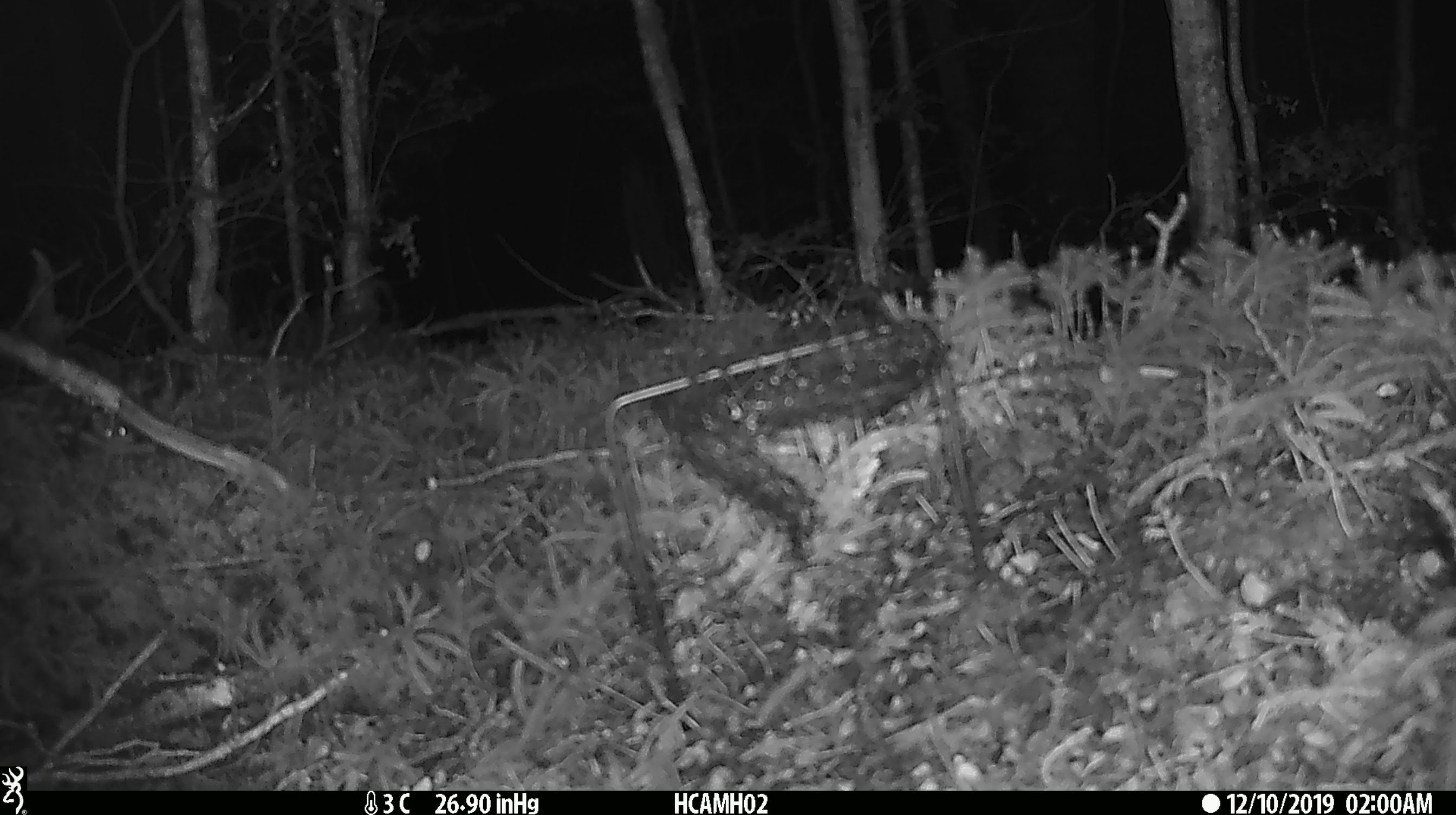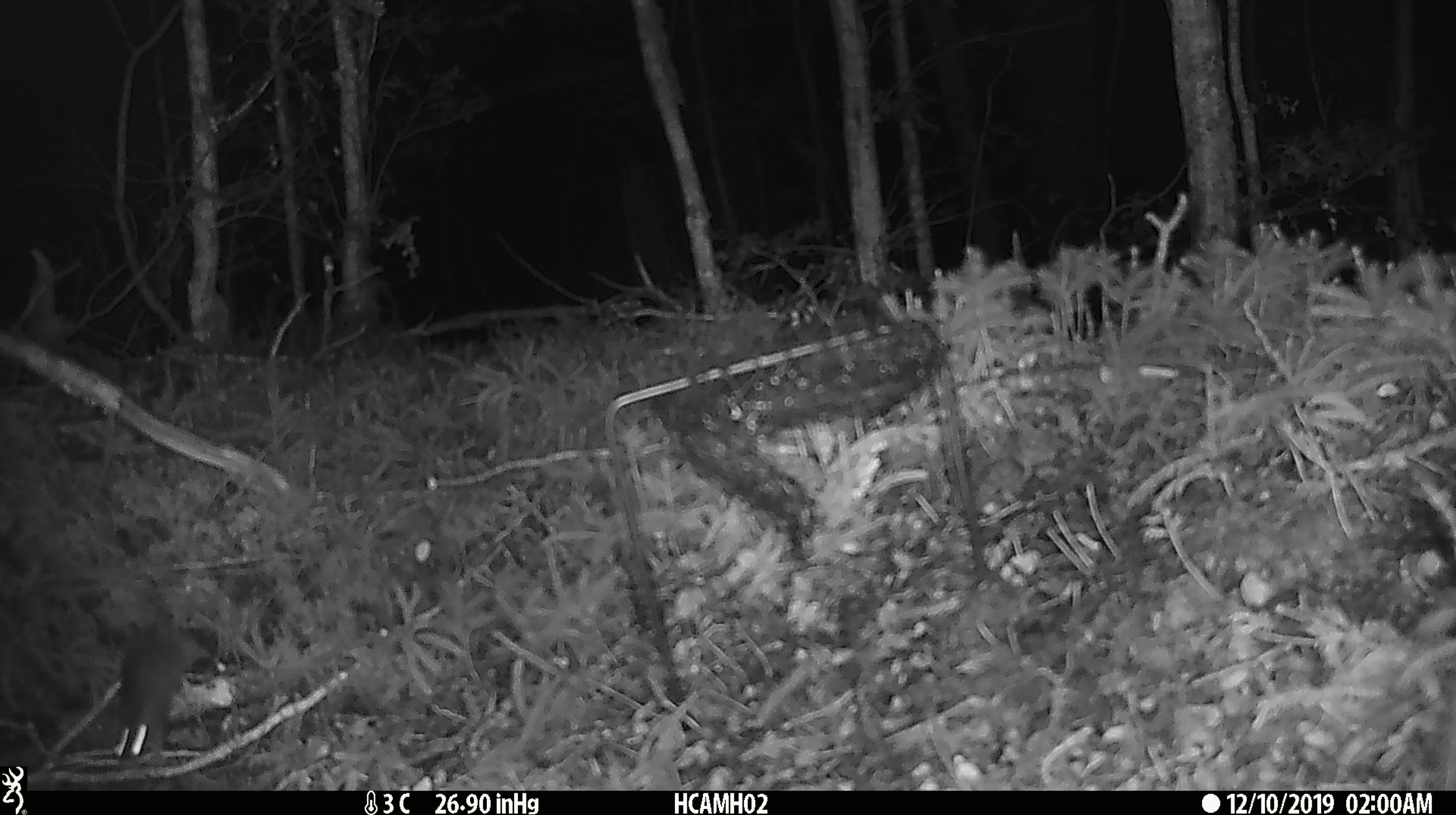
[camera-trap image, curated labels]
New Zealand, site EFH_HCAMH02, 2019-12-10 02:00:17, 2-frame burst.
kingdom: Animalia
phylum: Chordata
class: Mammalia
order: Rodentia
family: Muridae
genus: Mus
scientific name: Mus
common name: mouse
Mouse (Mus).